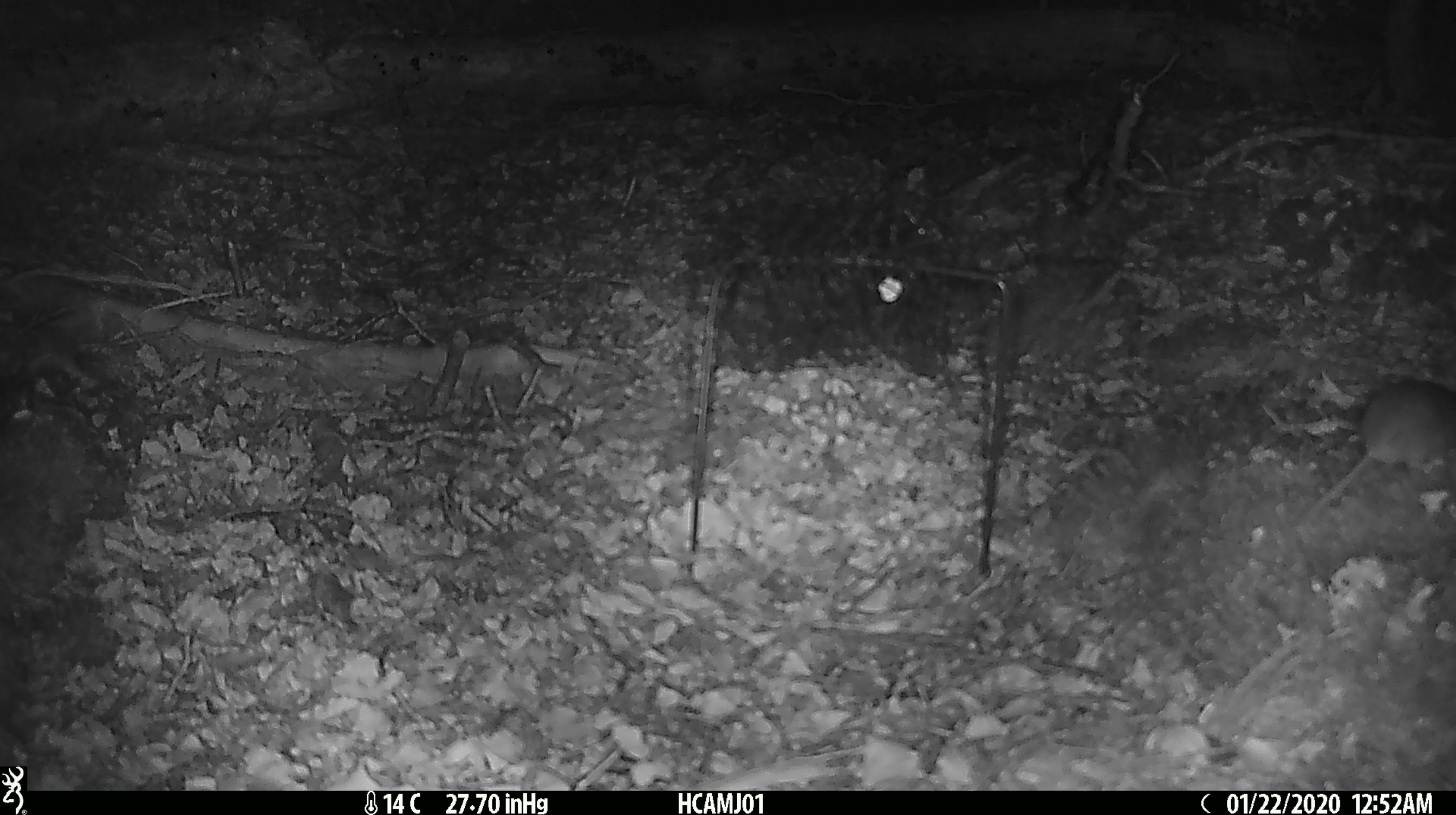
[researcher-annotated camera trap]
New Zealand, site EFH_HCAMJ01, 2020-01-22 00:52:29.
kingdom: Animalia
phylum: Chordata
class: Mammalia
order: Rodentia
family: Muridae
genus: Mus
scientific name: Mus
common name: mouse